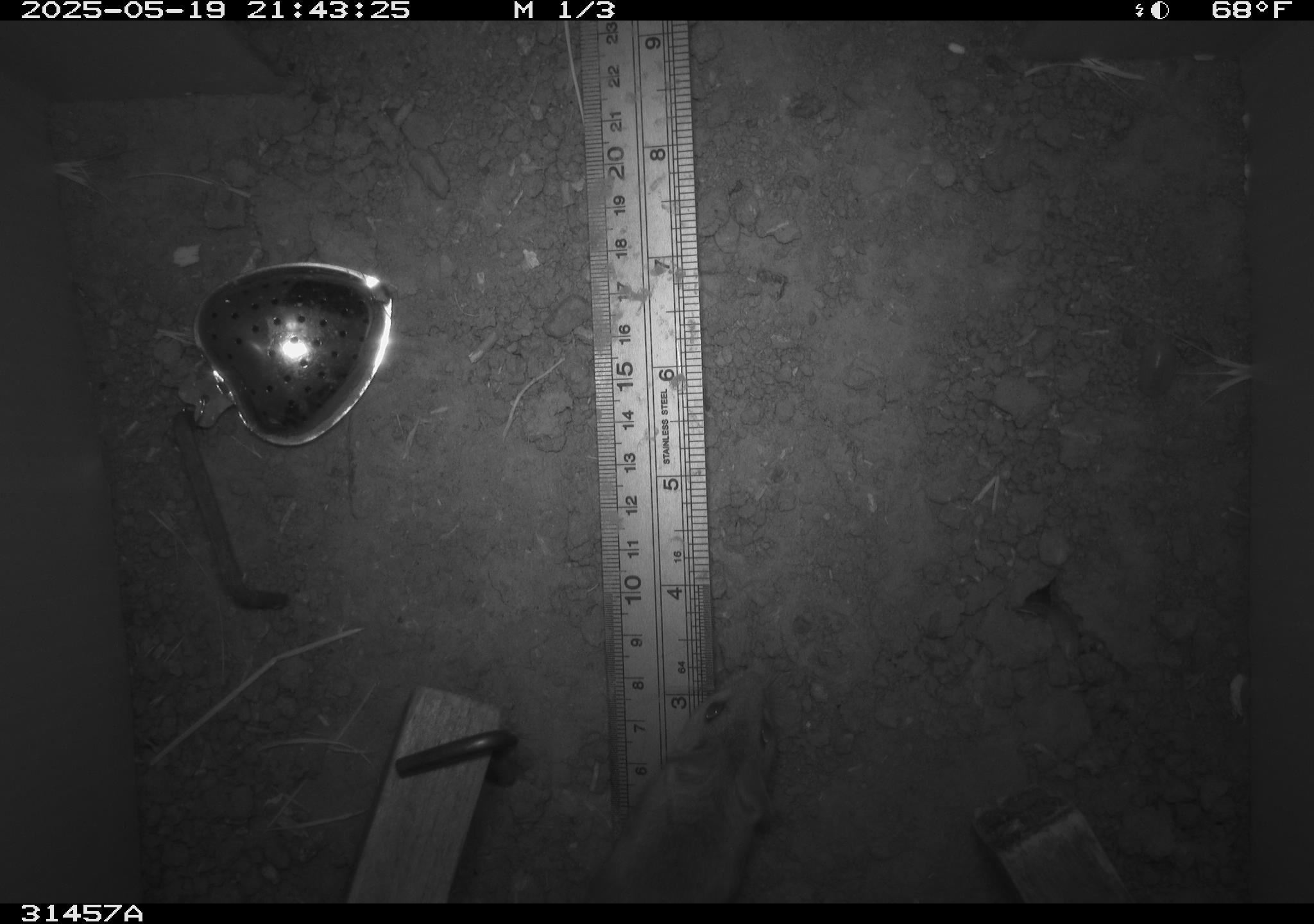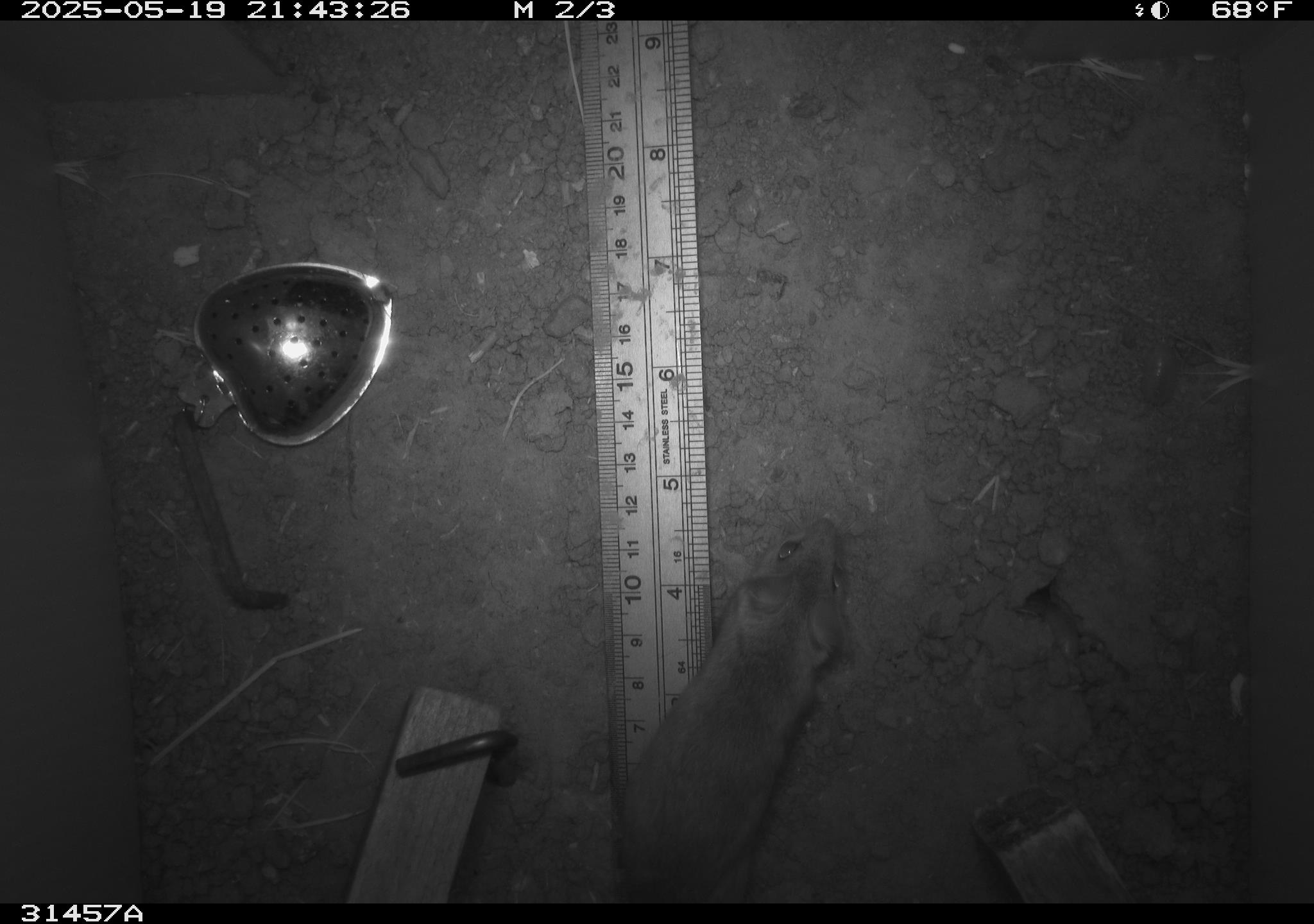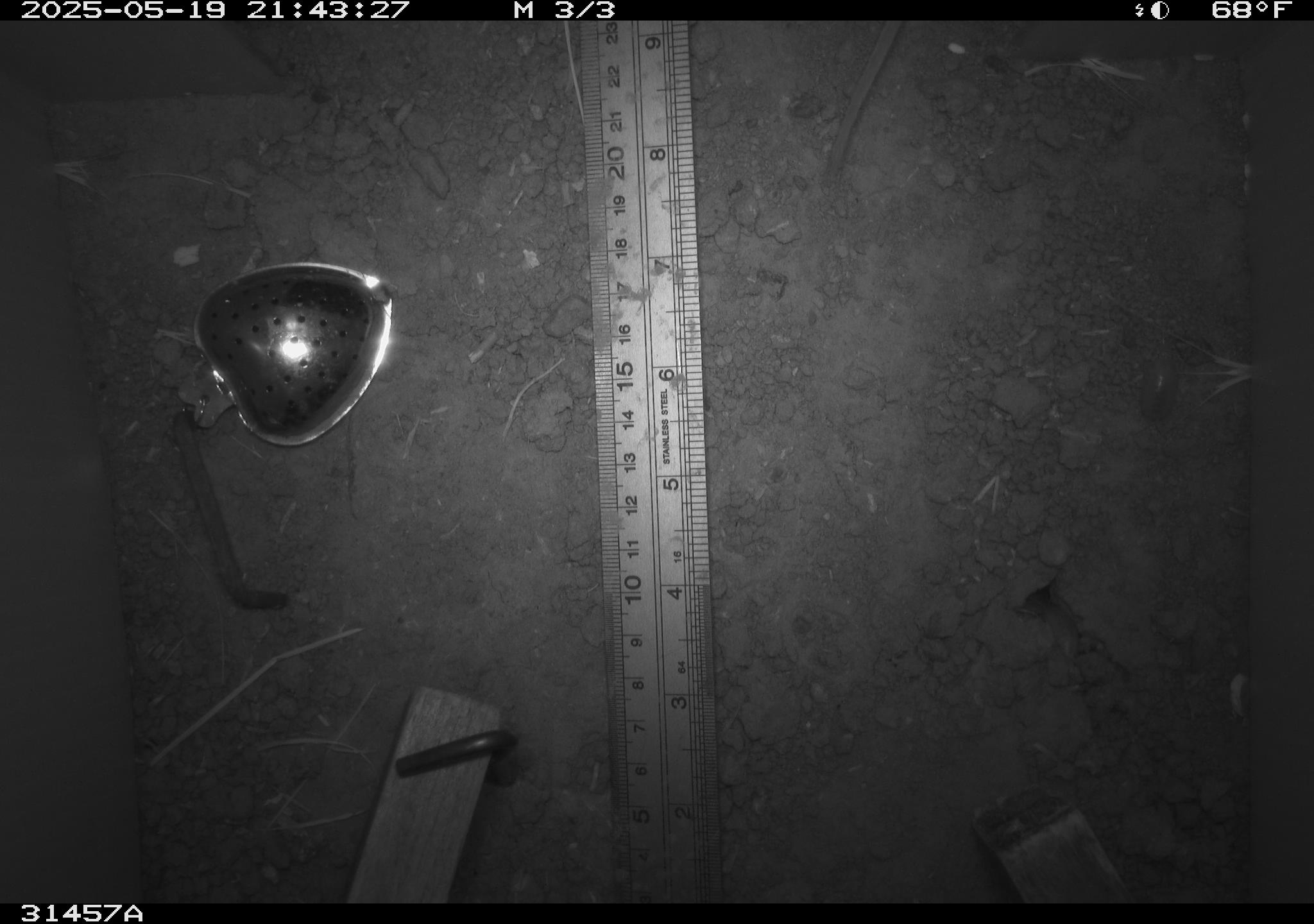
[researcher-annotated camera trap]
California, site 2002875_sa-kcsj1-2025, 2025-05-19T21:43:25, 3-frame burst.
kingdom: Animalia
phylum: Chordata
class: Mammalia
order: Rodentia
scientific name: Rodentia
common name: rodent